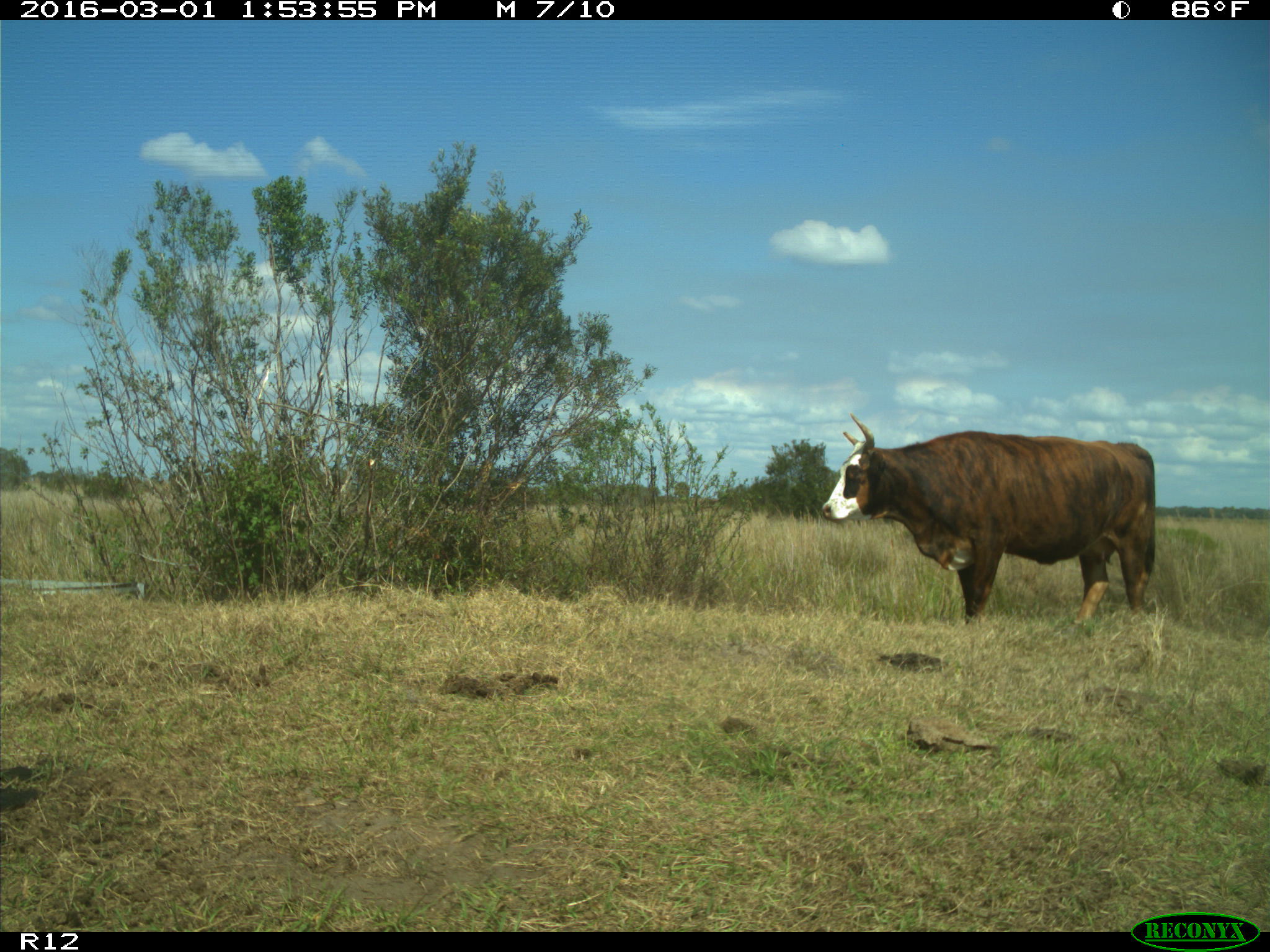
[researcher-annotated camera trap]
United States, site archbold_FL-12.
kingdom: Animalia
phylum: Chordata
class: Mammalia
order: Artiodactyla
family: Bovidae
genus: Bos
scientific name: Bos taurus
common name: domestic cow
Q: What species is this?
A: Bos taurus (domestic cow).